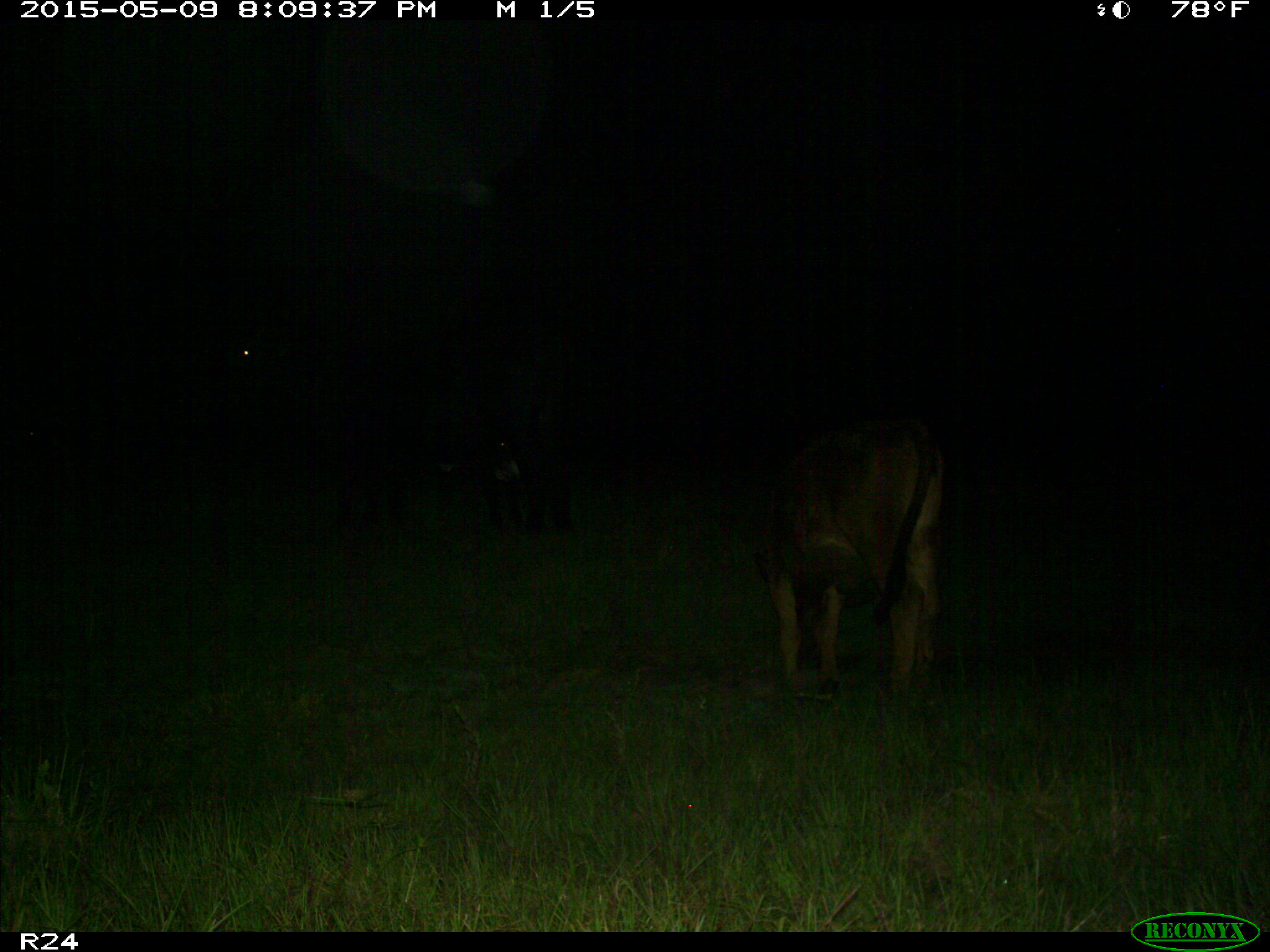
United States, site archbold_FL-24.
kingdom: Animalia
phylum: Chordata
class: Mammalia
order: Artiodactyla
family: Bovidae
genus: Bos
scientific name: Bos taurus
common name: domestic cow